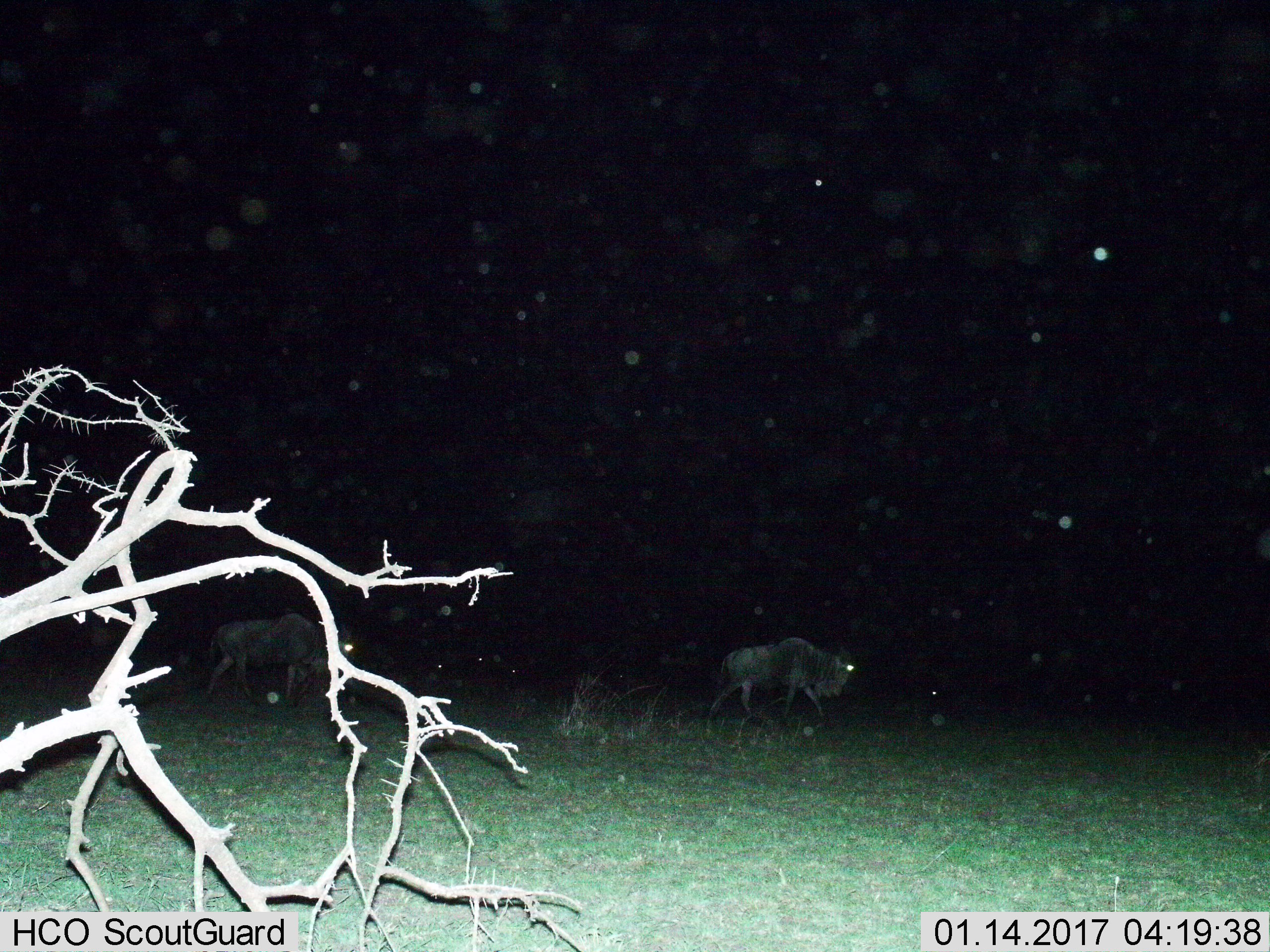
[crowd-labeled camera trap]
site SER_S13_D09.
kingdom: Animalia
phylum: Chordata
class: Mammalia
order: Artiodactyla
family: Bovidae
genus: Connochaetes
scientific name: Connochaetes taurinus taurinus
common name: blue wildebeest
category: wildebeestblue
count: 2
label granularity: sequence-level